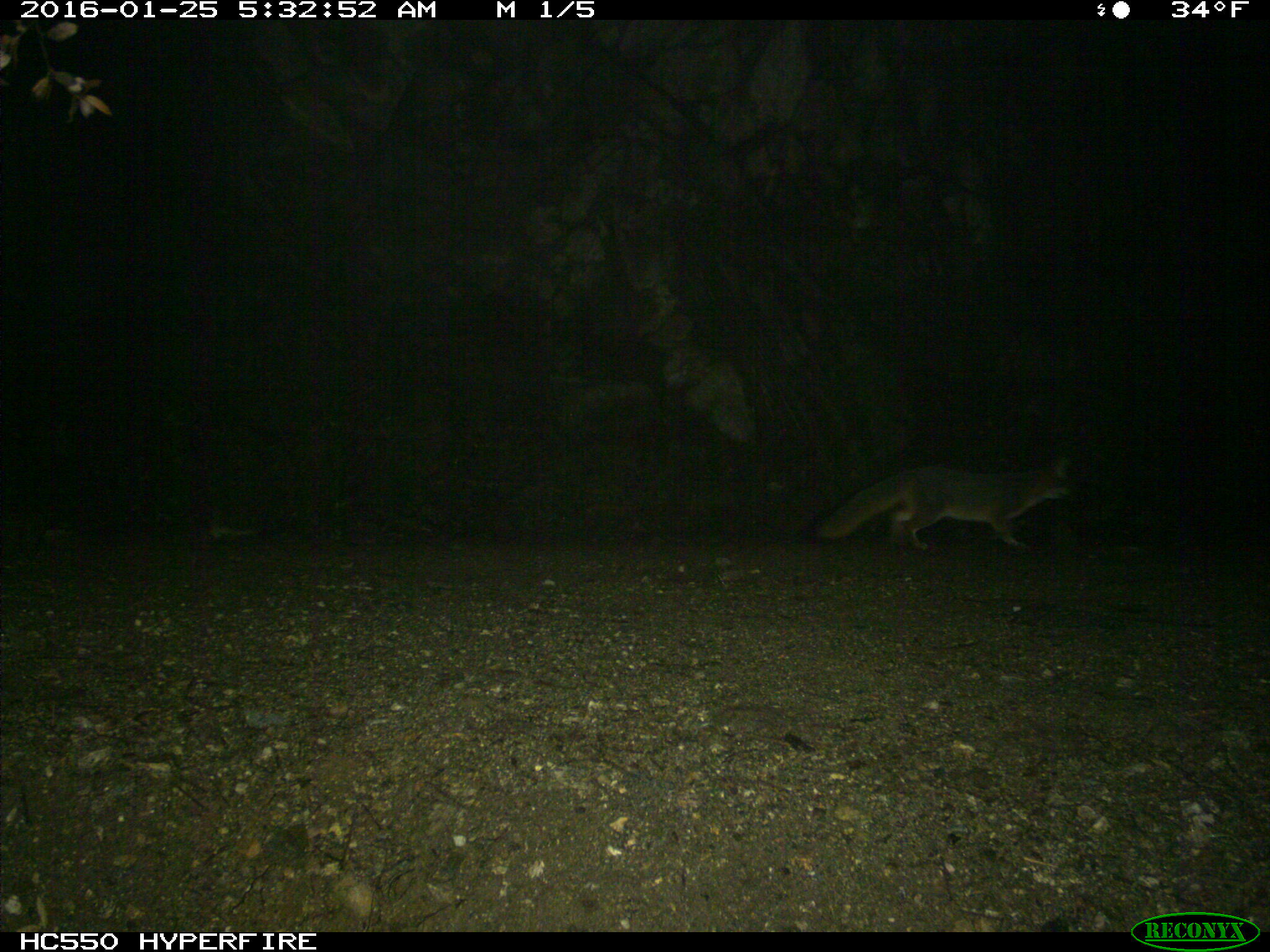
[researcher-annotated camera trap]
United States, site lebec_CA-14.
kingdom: Animalia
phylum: Chordata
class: Mammalia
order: Carnivora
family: Canidae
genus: Urocyon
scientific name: Urocyon cinereoargenteus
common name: gray fox